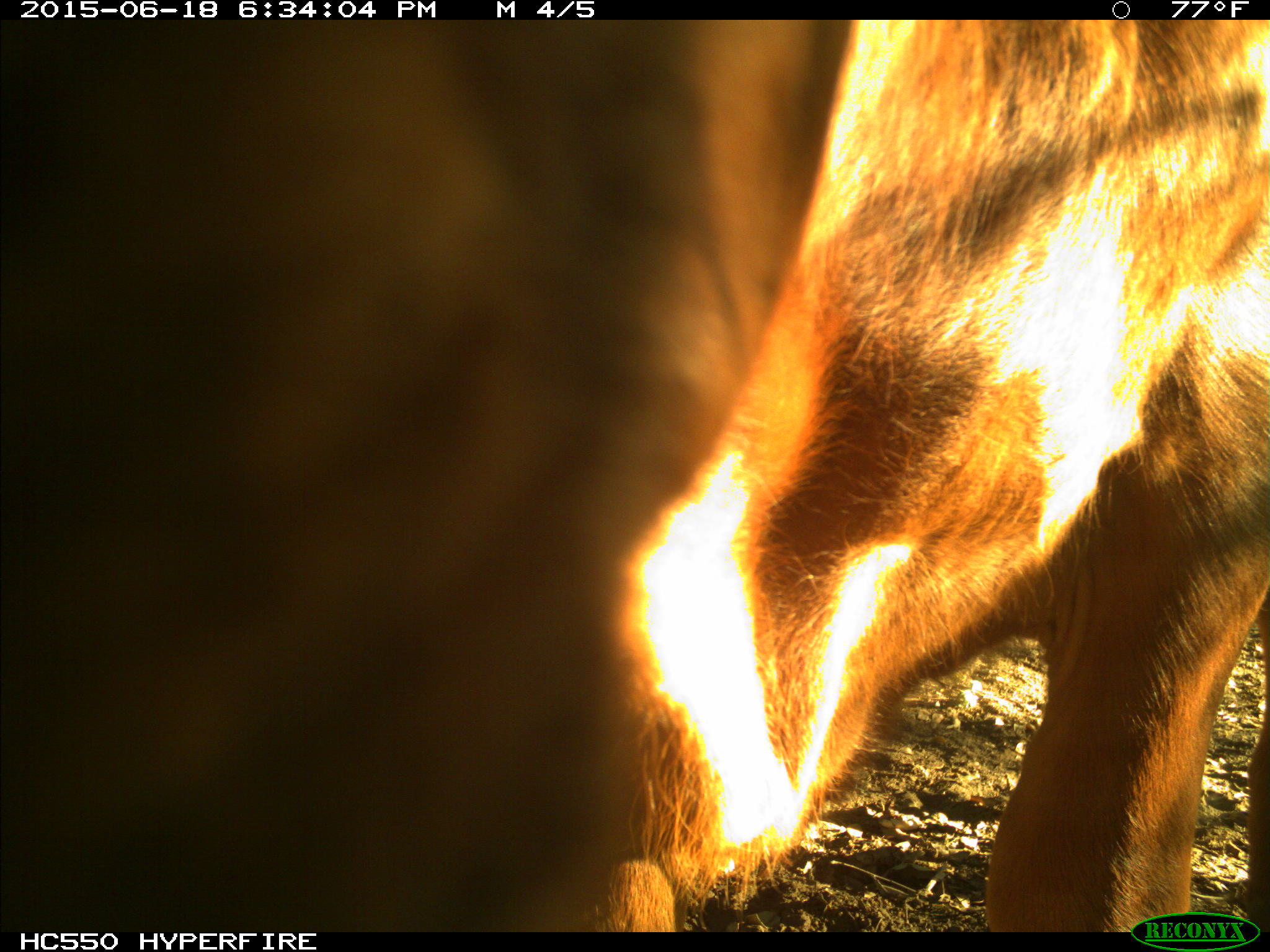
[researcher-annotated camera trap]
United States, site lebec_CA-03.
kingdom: Animalia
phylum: Chordata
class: Mammalia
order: Artiodactyla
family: Bovidae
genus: Bos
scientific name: Bos taurus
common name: domestic cow